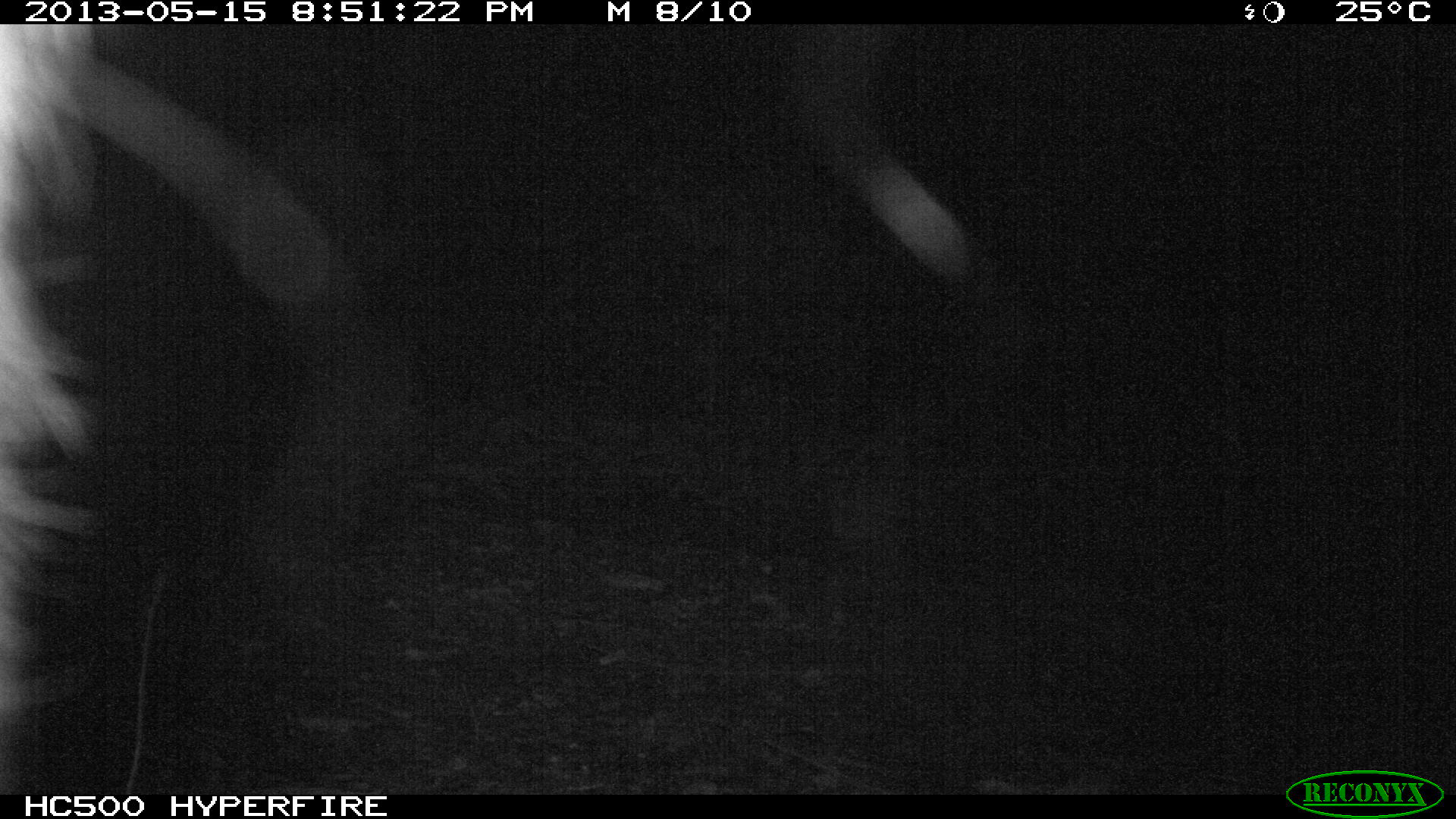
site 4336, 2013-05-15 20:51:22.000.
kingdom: Animalia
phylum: Chordata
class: Mammalia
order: Didelphimorphia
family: Didelphidae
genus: Didelphis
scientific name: Didelphis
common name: american opossums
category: didelphis sp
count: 1